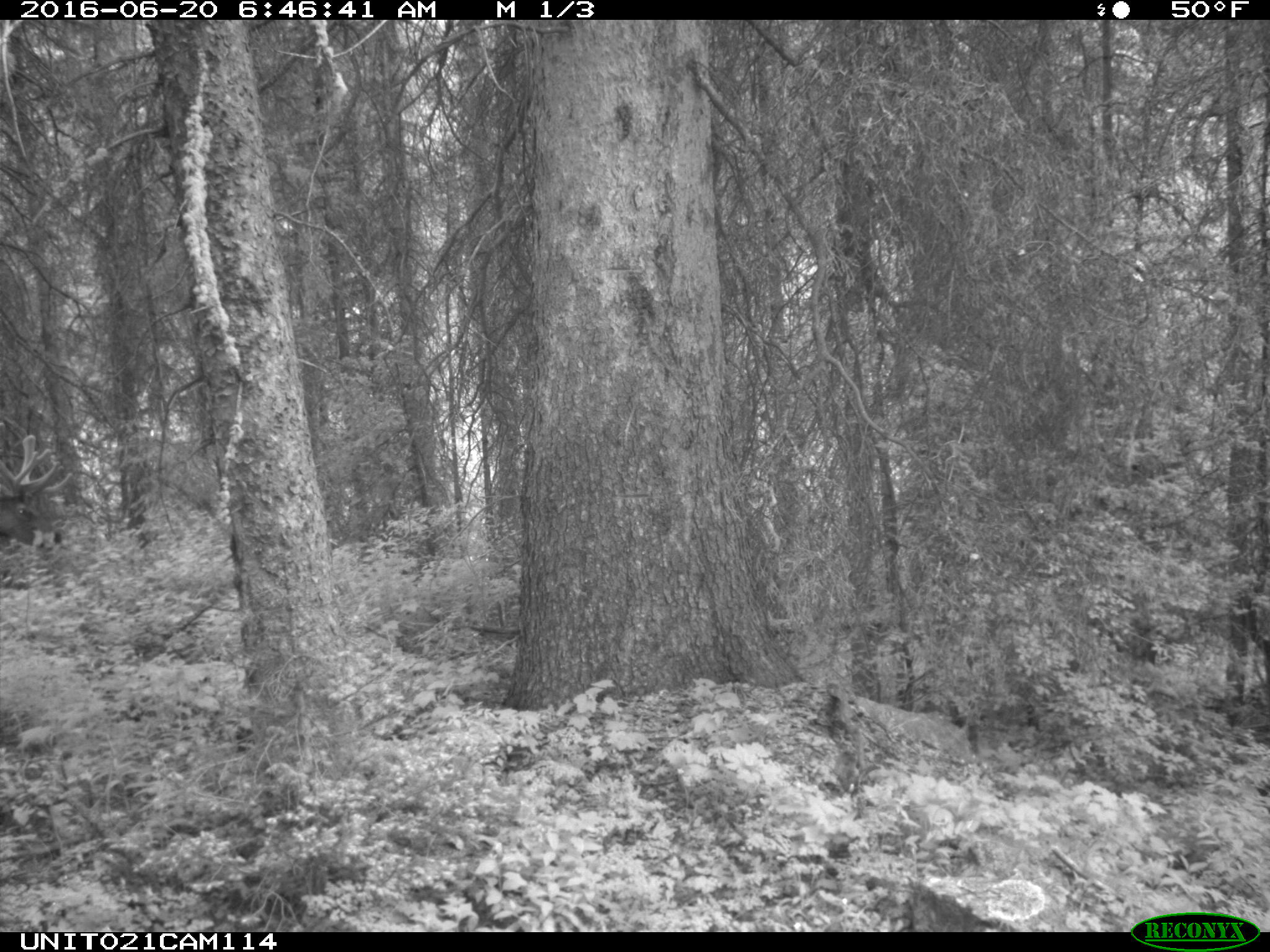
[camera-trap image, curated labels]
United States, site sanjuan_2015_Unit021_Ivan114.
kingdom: Animalia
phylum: Chordata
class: Mammalia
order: Artiodactyla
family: Cervidae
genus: Cervus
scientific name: Cervus elaphus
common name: red deer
Cervus elaphus (red deer).